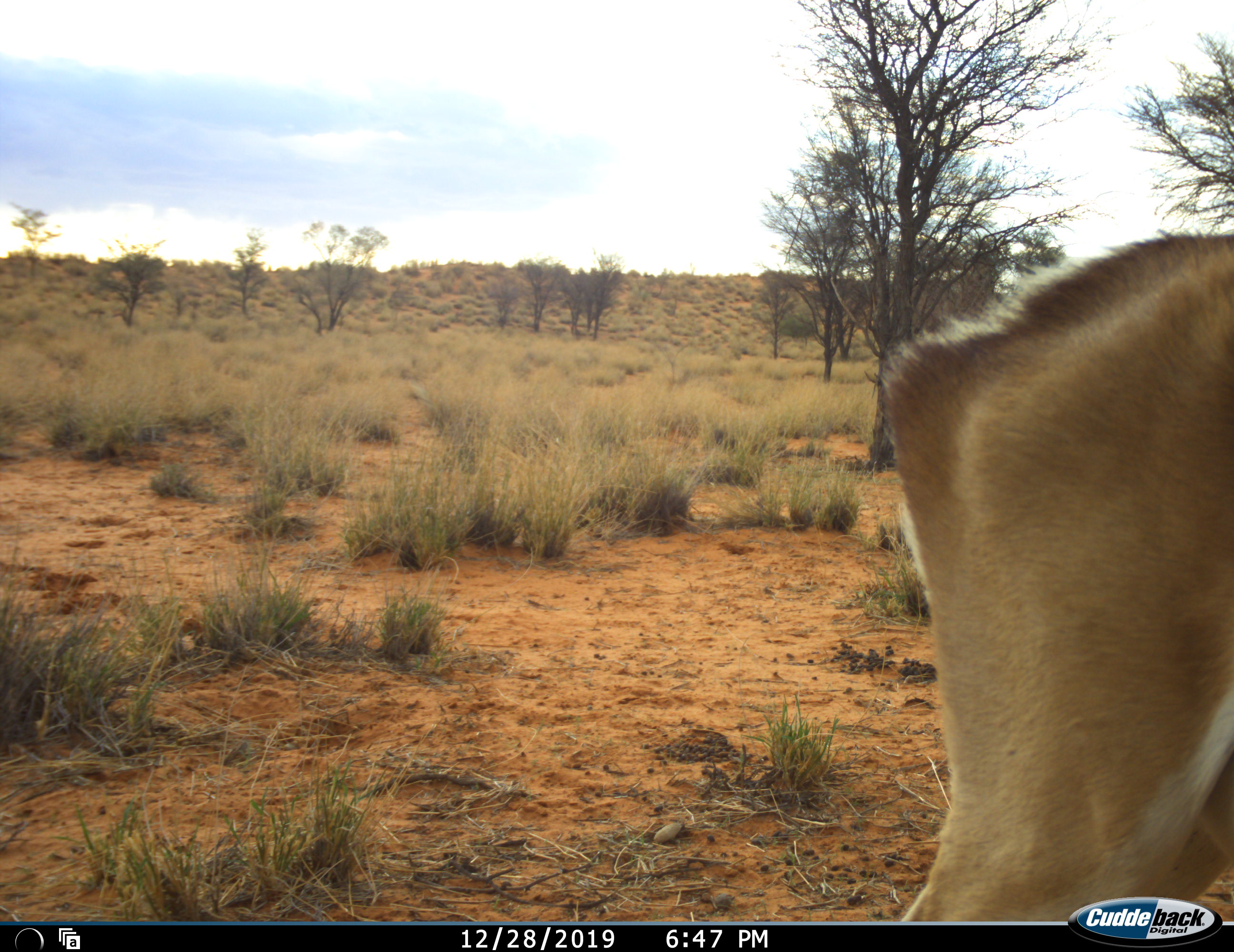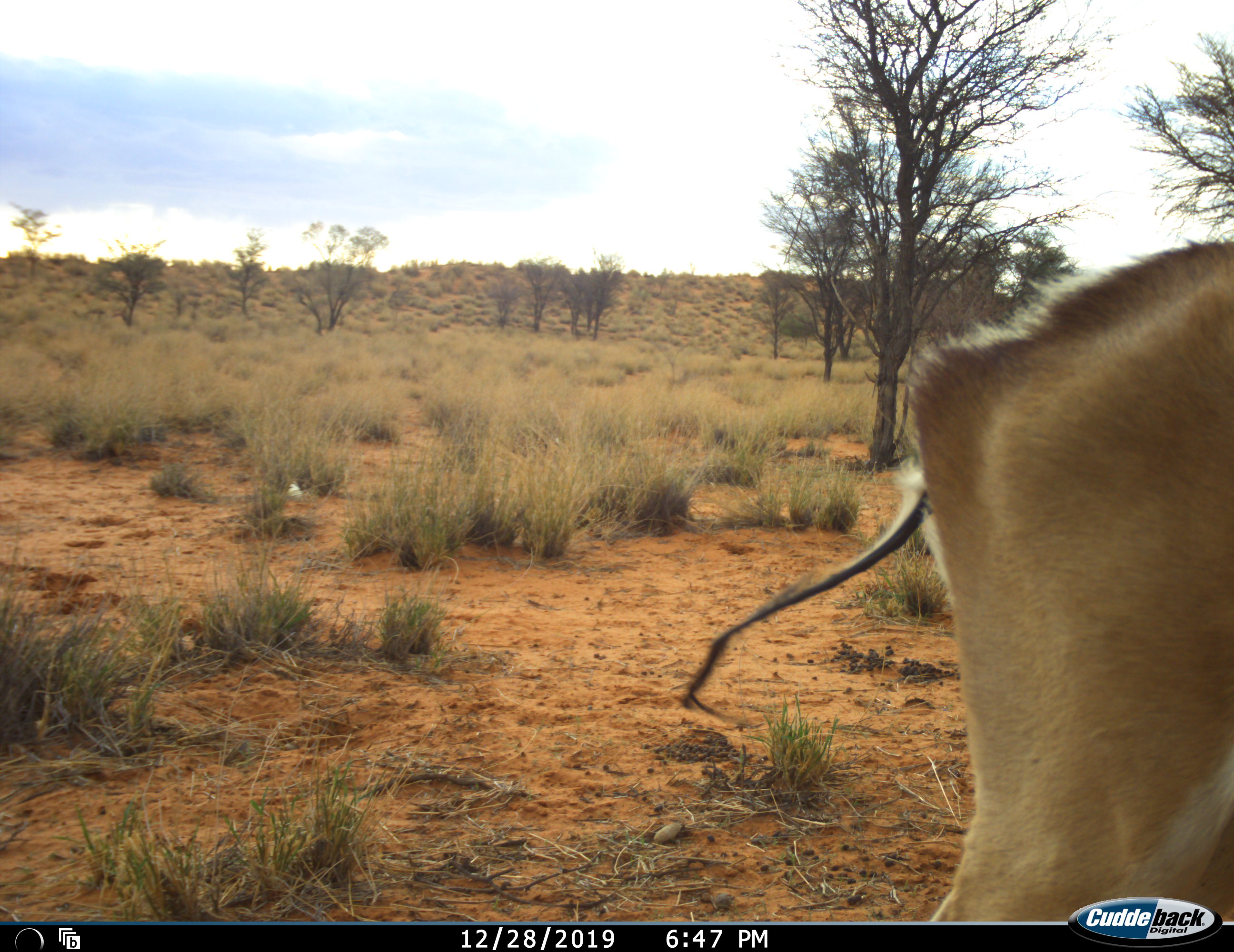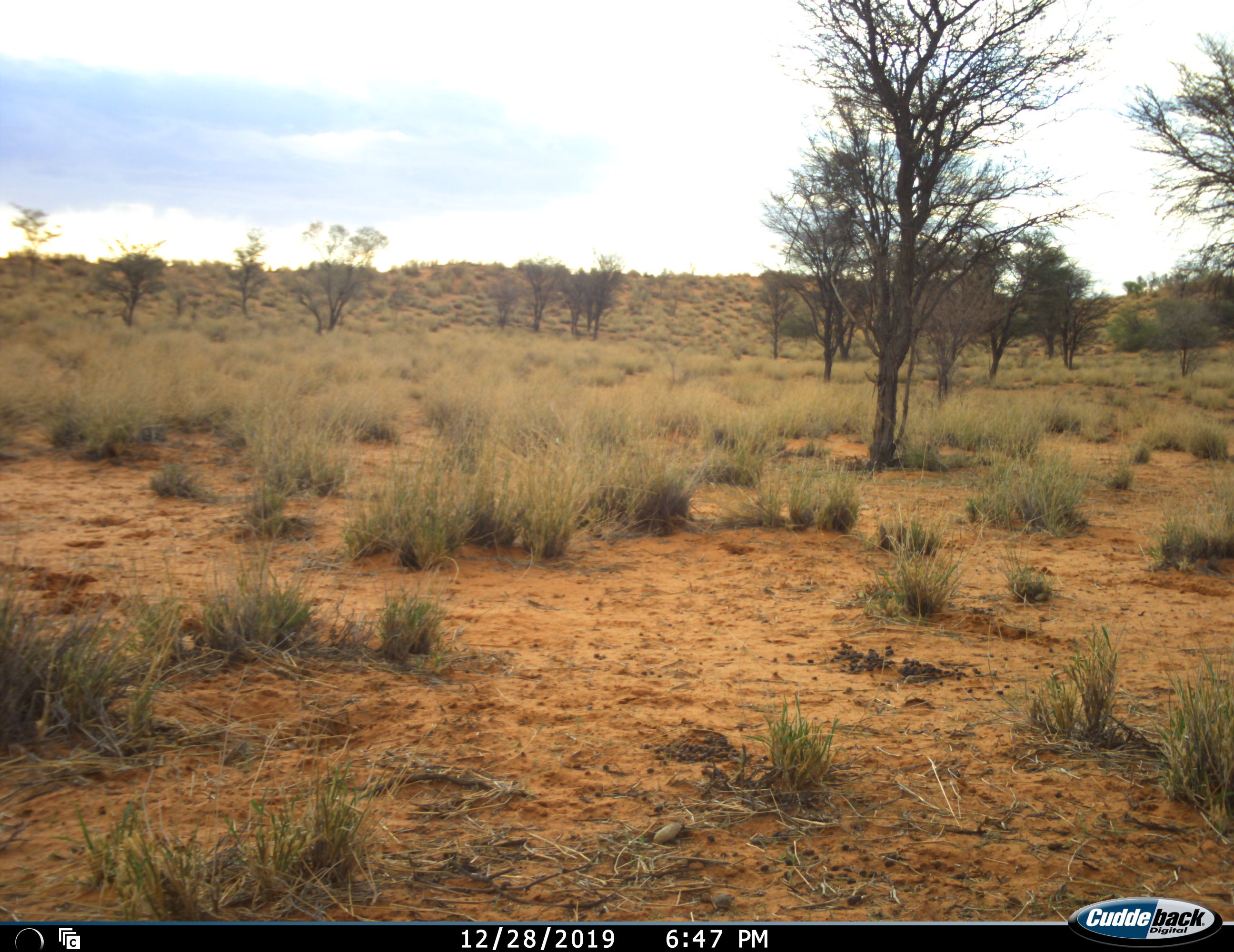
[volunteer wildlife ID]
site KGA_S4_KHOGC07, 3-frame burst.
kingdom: Animalia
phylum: Chordata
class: Mammalia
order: Artiodactyla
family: Bovidae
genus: Antidorcas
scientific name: Antidorcas marsupialis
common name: springbok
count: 1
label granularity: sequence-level